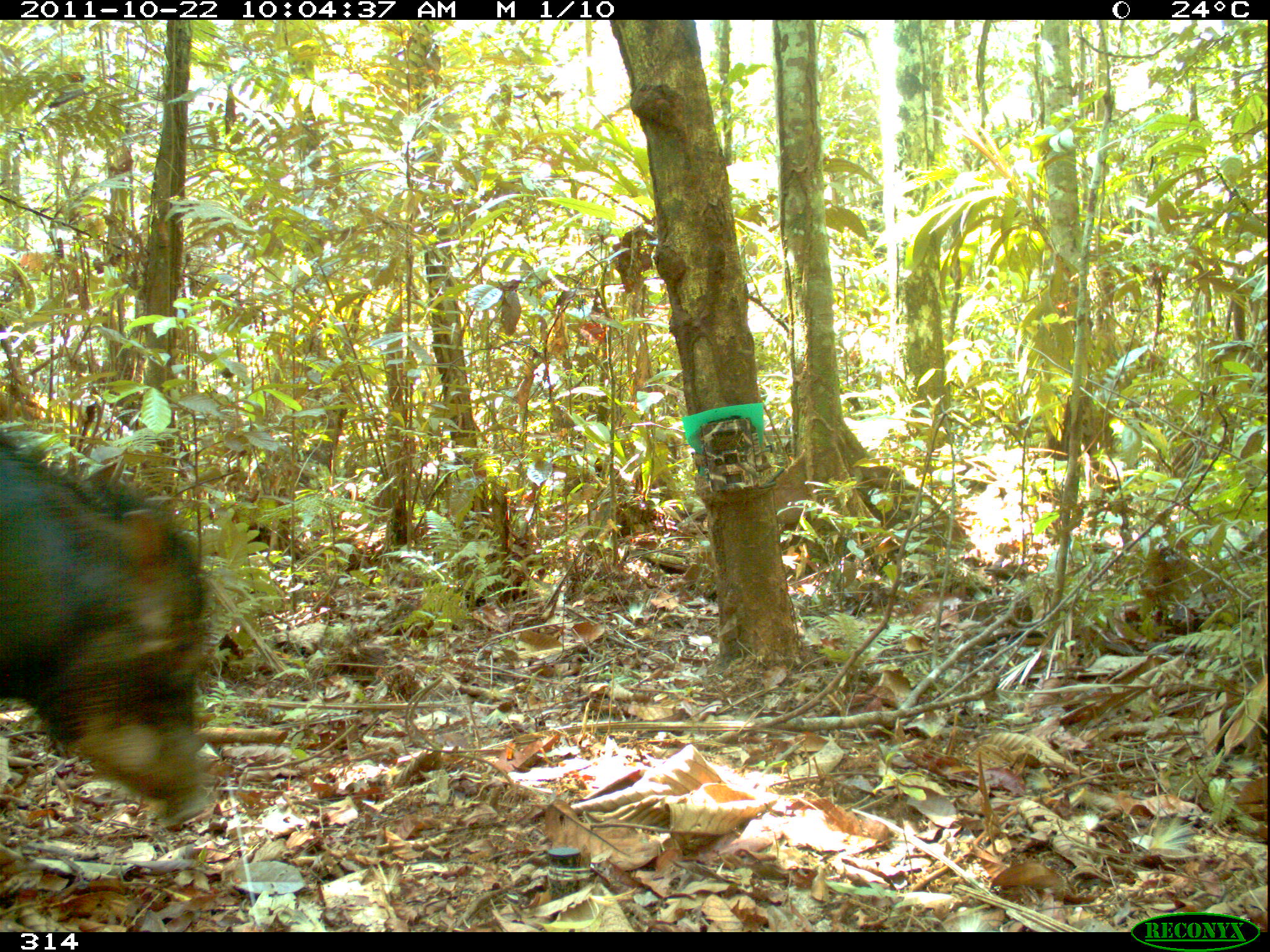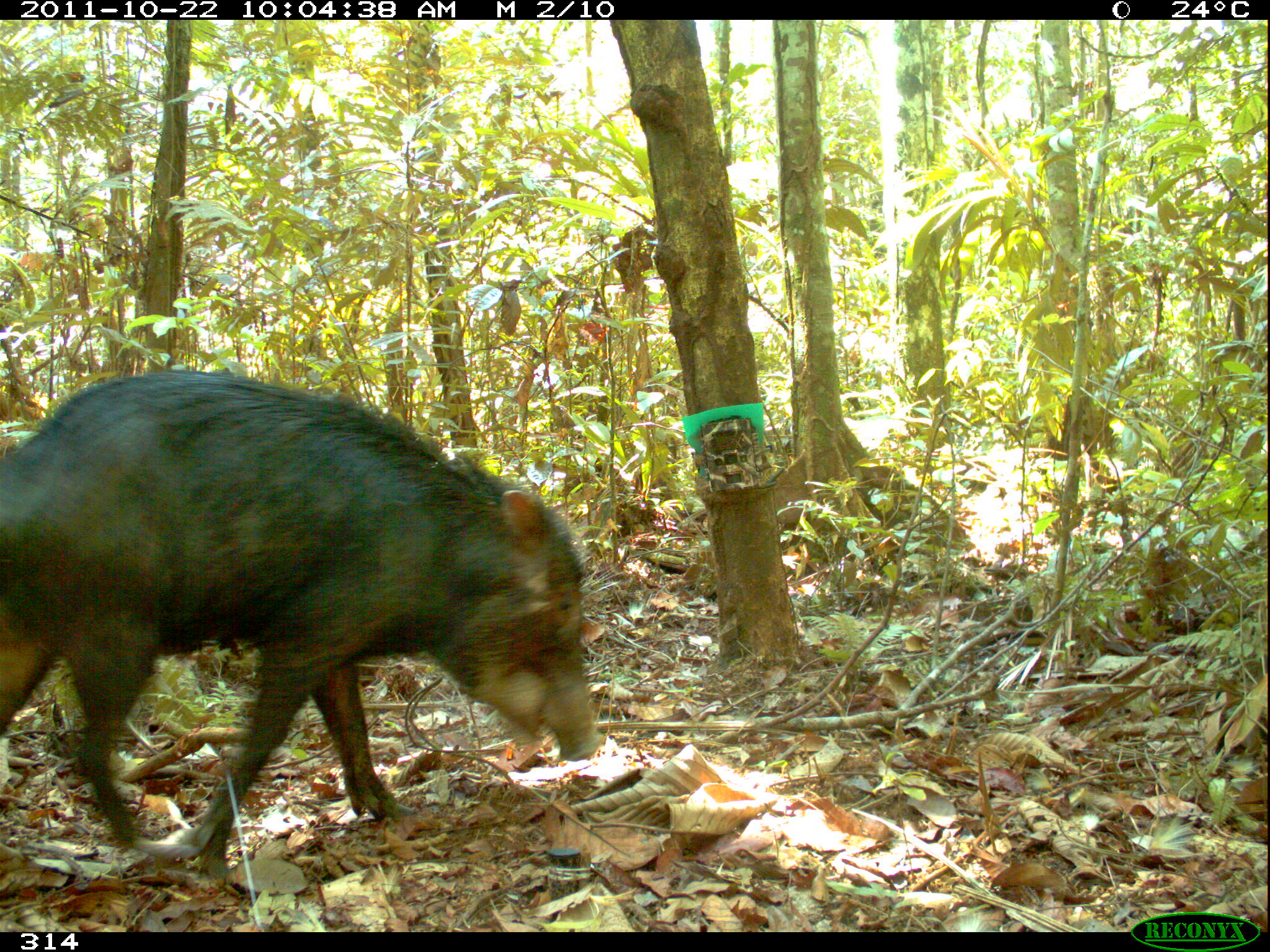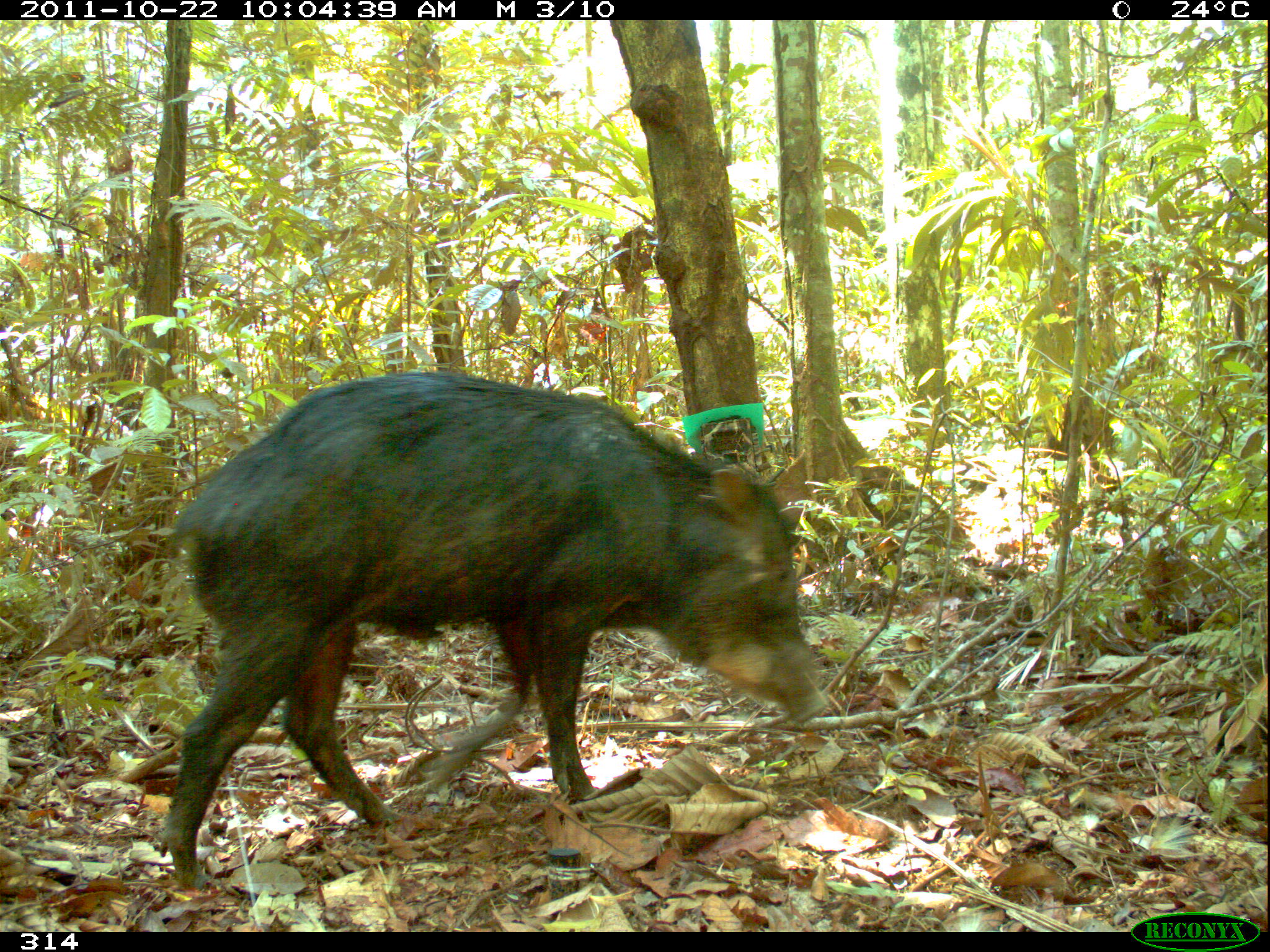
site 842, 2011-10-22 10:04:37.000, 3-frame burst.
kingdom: Animalia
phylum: Chordata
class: Mammalia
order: Artiodactyla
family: Tayassuidae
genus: Tayassu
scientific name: Tayassu pecari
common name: white-lipped peccary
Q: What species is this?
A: Tayassu pecari (white-lipped peccary).